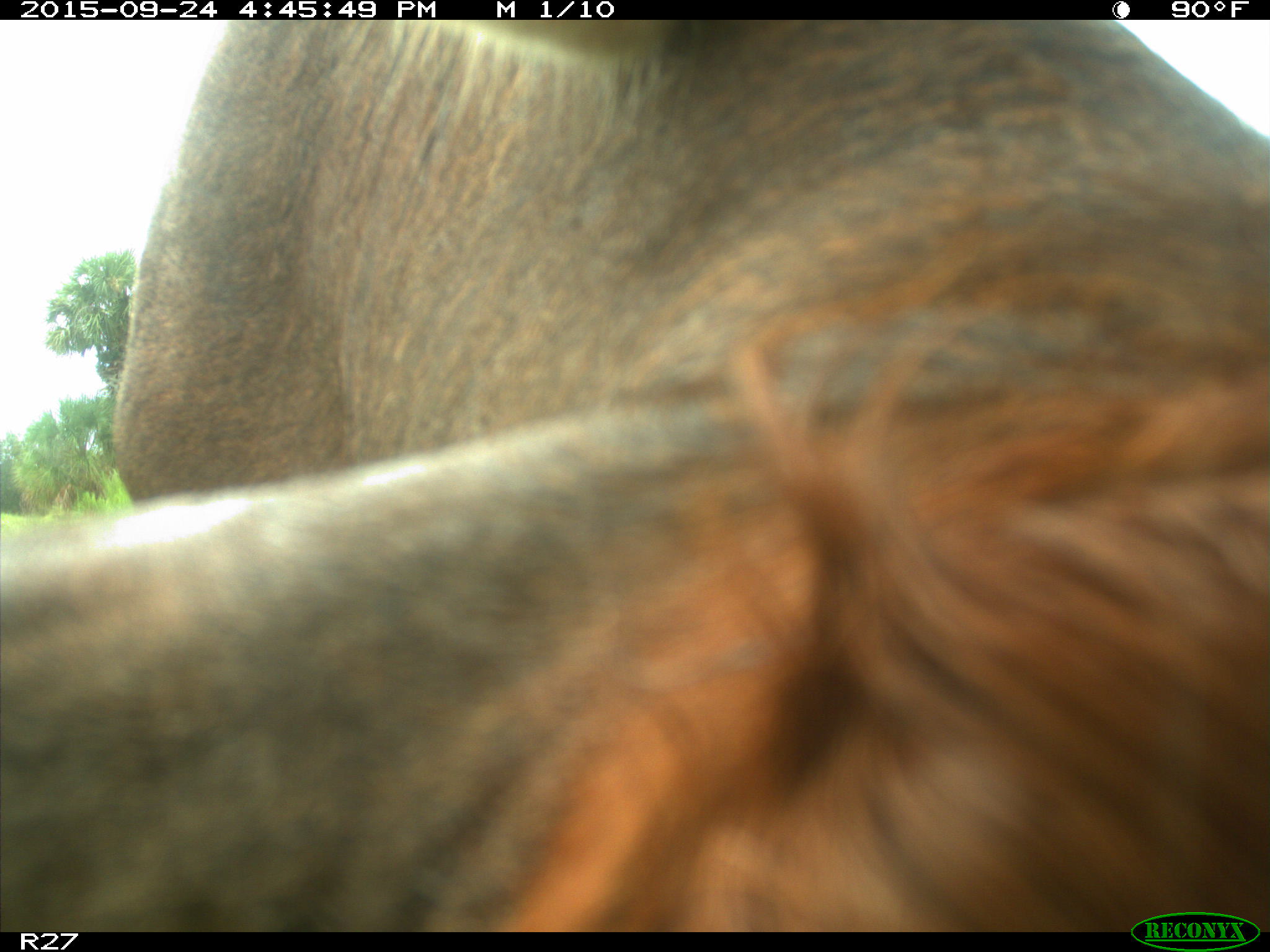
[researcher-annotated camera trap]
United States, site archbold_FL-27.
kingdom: Animalia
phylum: Chordata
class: Mammalia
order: Artiodactyla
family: Bovidae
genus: Bos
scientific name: Bos taurus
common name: domestic cow